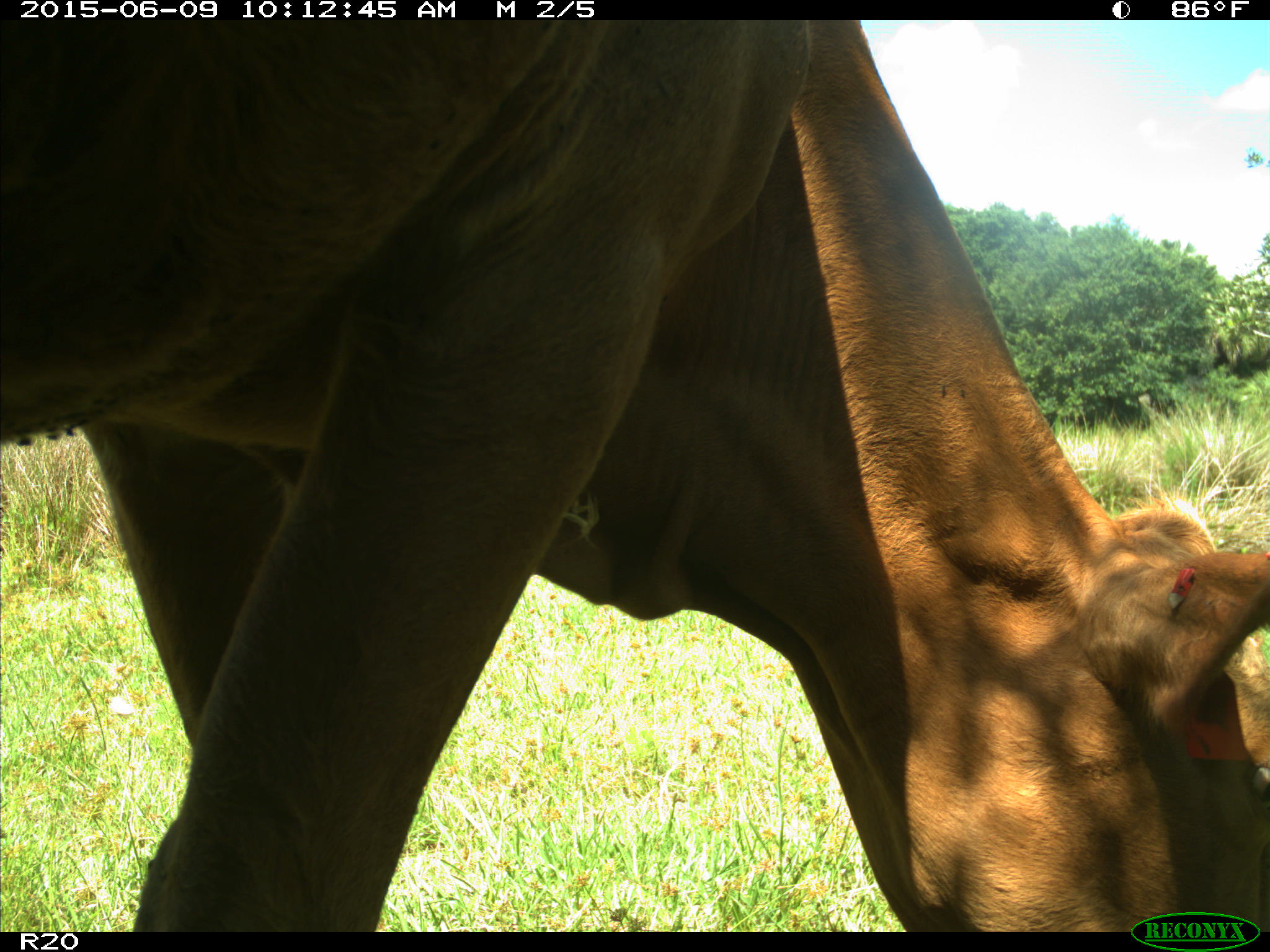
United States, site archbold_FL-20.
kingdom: Animalia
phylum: Chordata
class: Mammalia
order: Artiodactyla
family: Bovidae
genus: Bos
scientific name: Bos taurus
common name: domestic cow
Bos taurus (domestic cow).